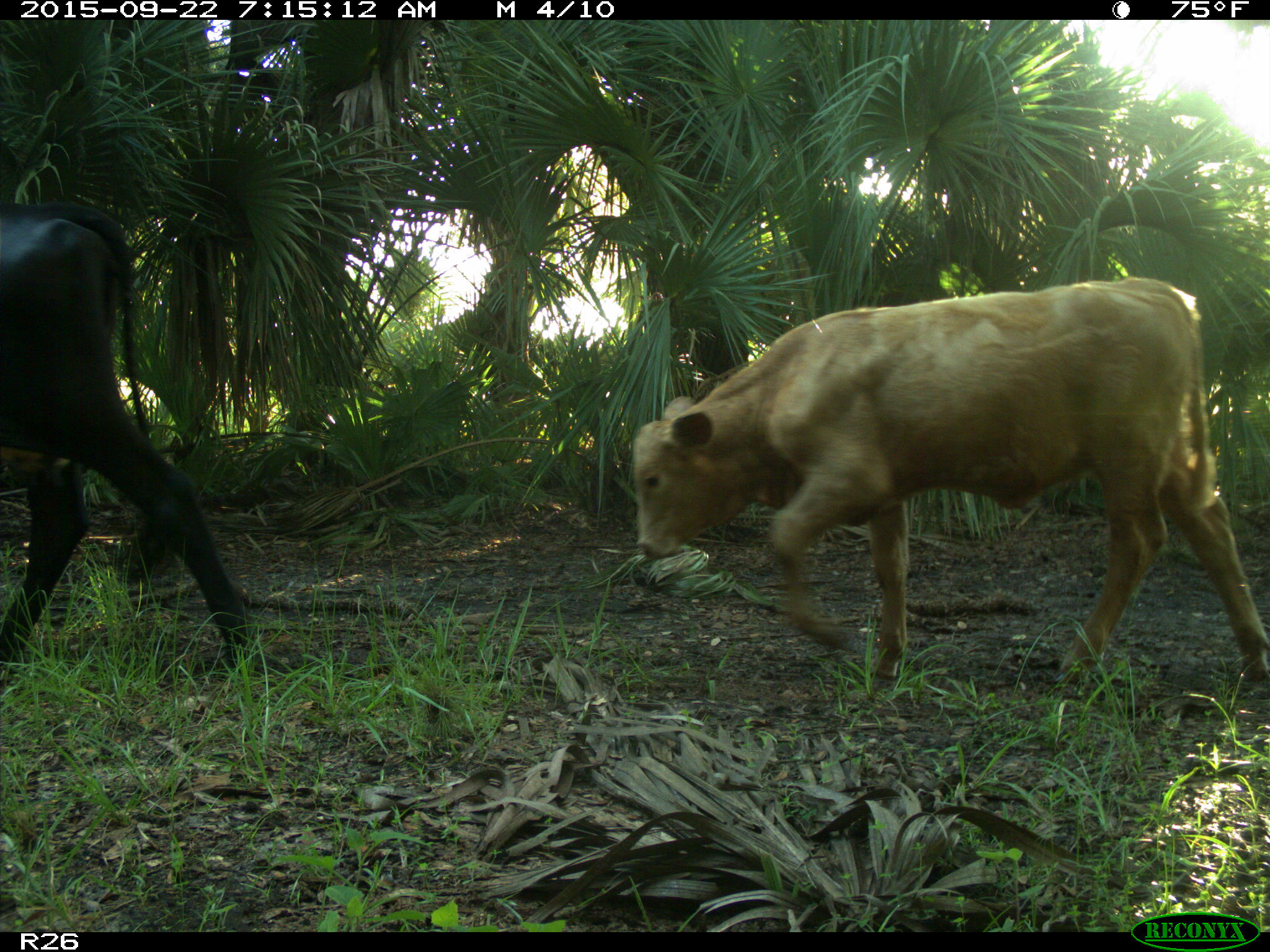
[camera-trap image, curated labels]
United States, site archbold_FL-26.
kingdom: Animalia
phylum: Chordata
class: Mammalia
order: Artiodactyla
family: Bovidae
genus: Bos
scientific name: Bos taurus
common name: domestic cow